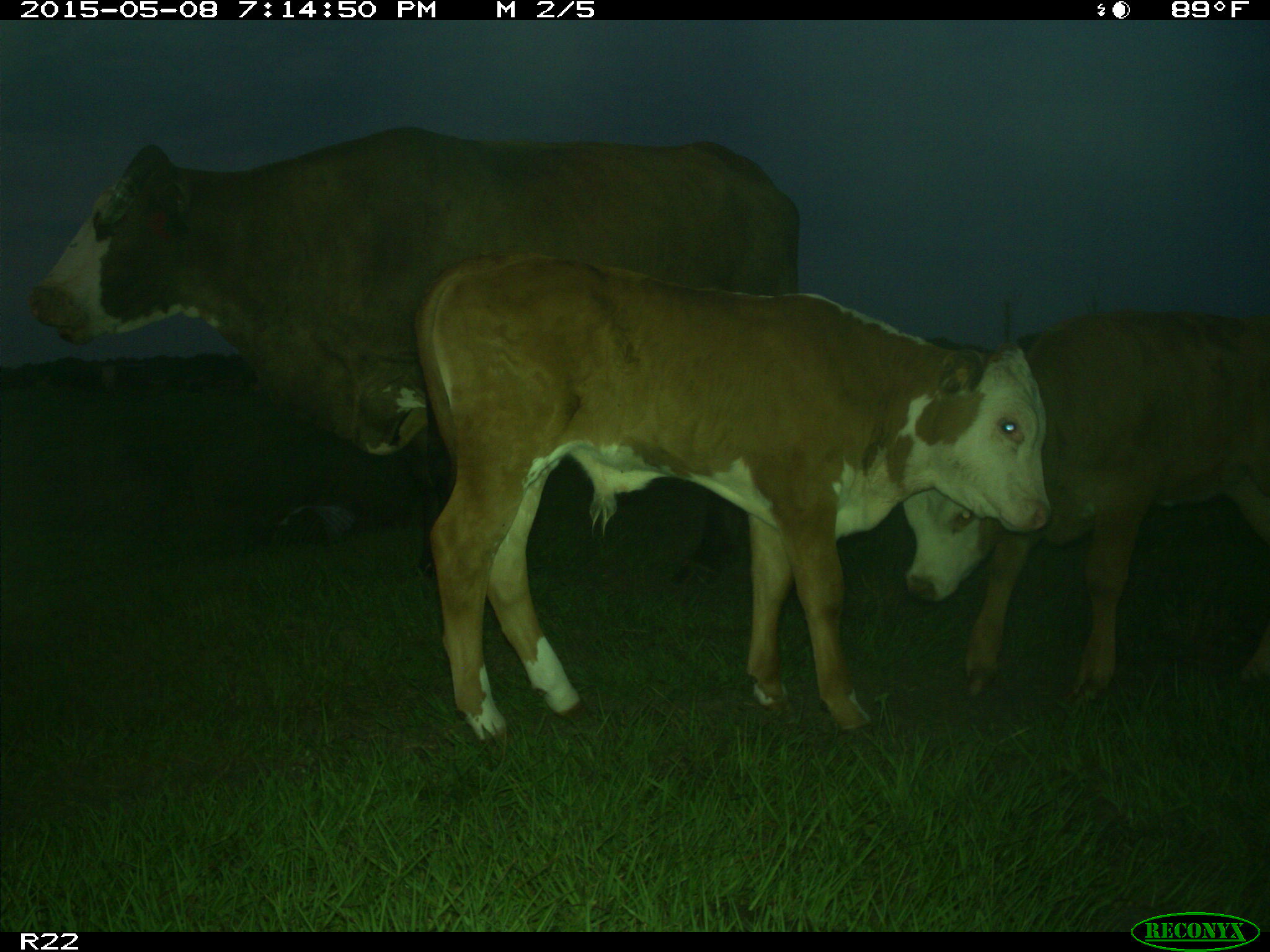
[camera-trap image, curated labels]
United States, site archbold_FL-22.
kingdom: Animalia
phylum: Chordata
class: Mammalia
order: Artiodactyla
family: Bovidae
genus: Bos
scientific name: Bos taurus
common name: domestic cow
Bos taurus (domestic cow).